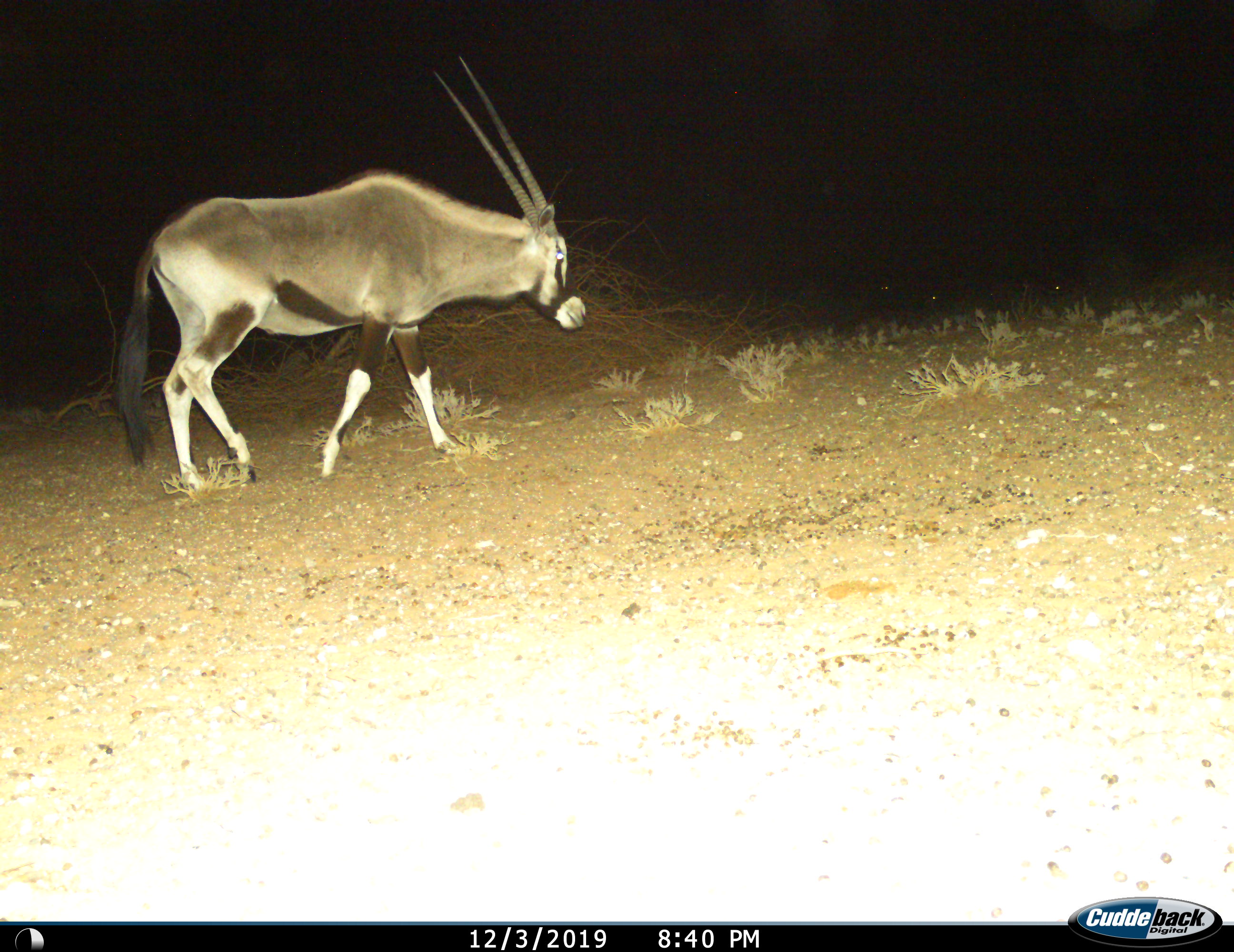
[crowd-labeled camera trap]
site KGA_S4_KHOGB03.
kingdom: Animalia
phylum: Chordata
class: Mammalia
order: Artiodactyla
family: Bovidae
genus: Oryx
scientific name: Oryx gazella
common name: gemsbok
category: oryx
Oryx (gemsbok) (Oryx gazella), count 1. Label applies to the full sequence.